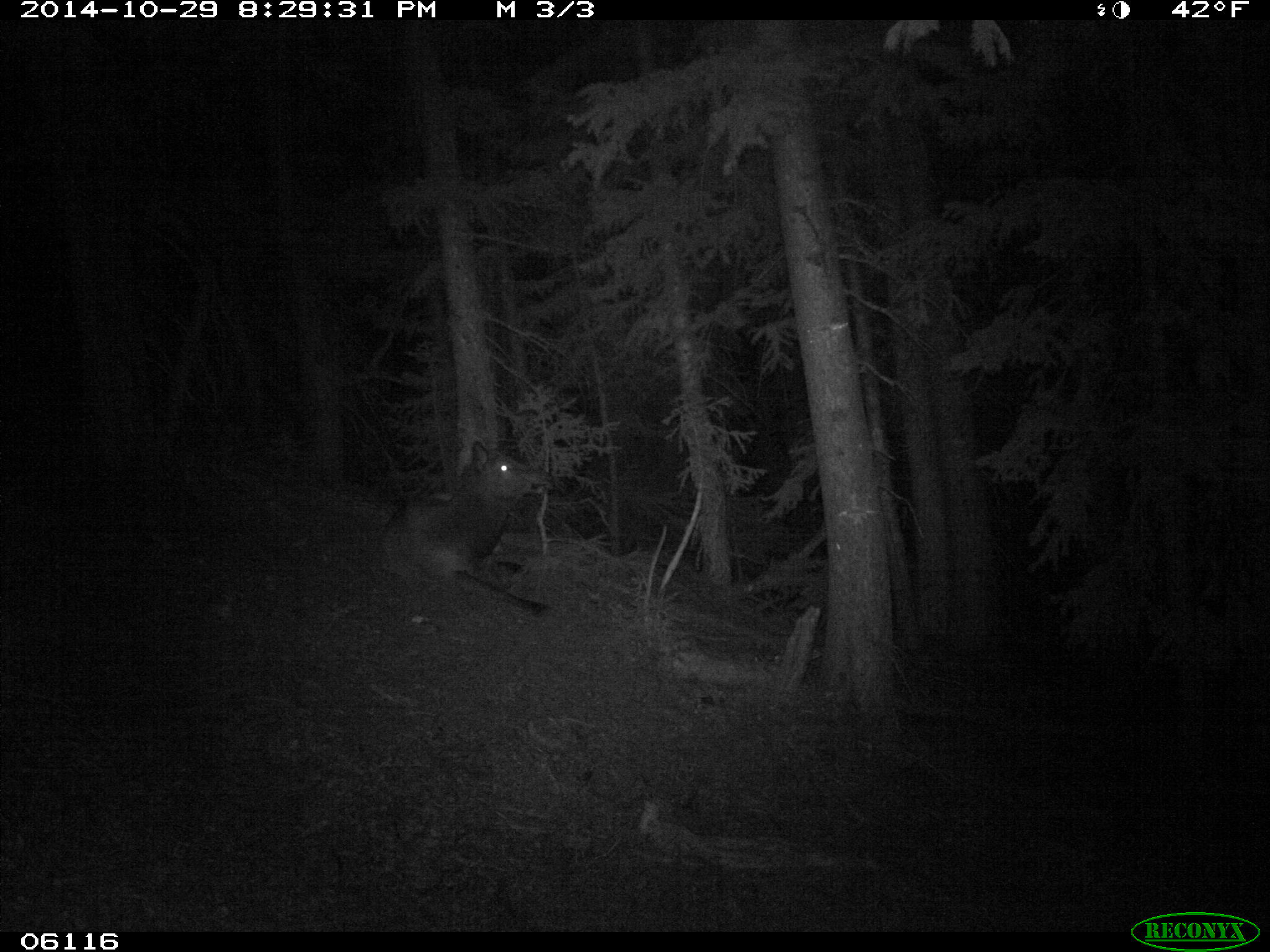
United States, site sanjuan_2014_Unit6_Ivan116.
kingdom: Animalia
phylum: Chordata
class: Mammalia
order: Artiodactyla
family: Cervidae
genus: Cervus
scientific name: Cervus elaphus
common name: red deer